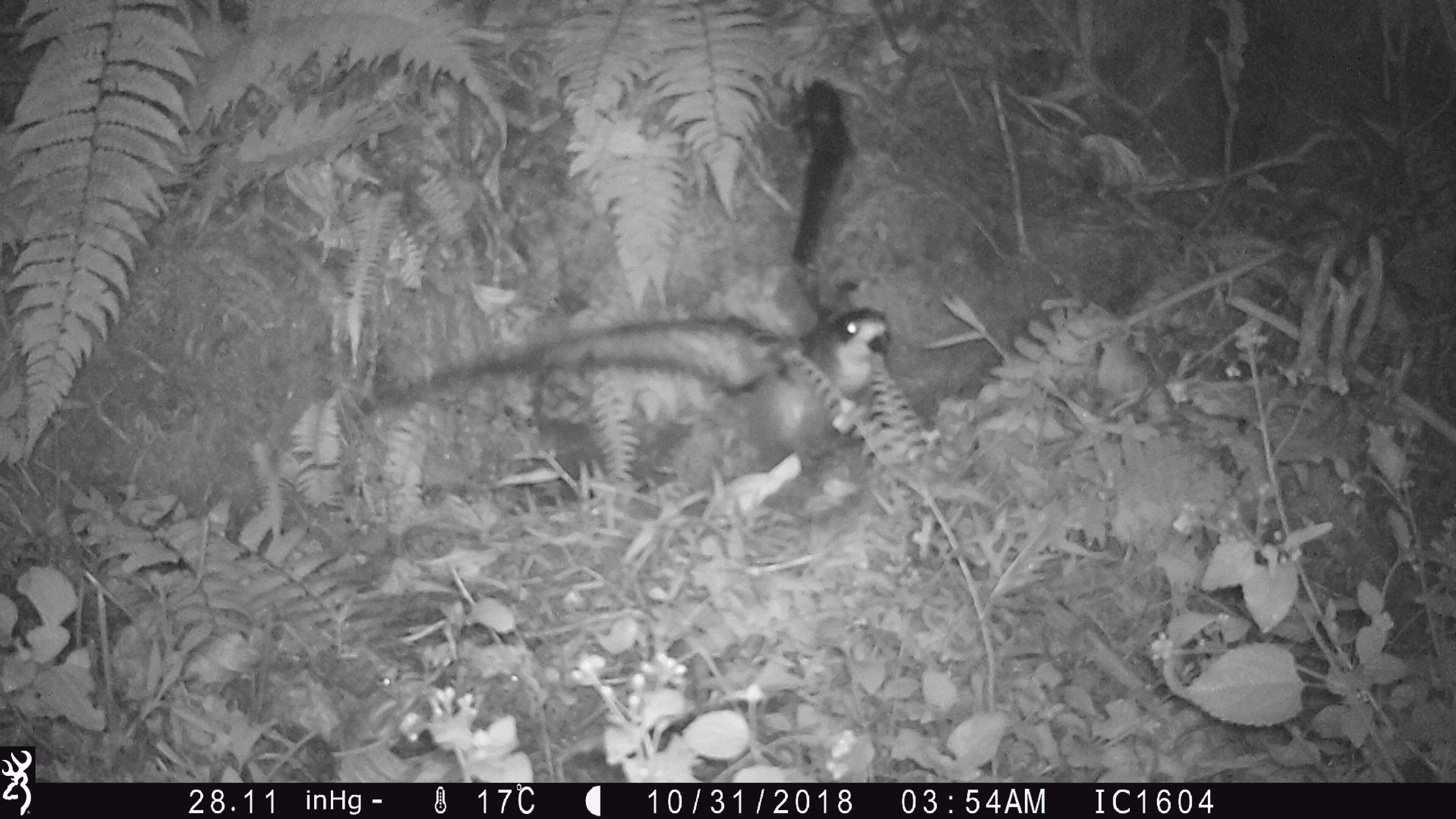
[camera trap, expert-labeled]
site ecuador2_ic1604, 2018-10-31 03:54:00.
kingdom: Animalia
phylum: Chordata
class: Aves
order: Procellariiformes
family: Procellariidae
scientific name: Procellariidae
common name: petrel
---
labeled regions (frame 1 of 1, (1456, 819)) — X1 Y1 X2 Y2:
petrel: 354 74 907 538